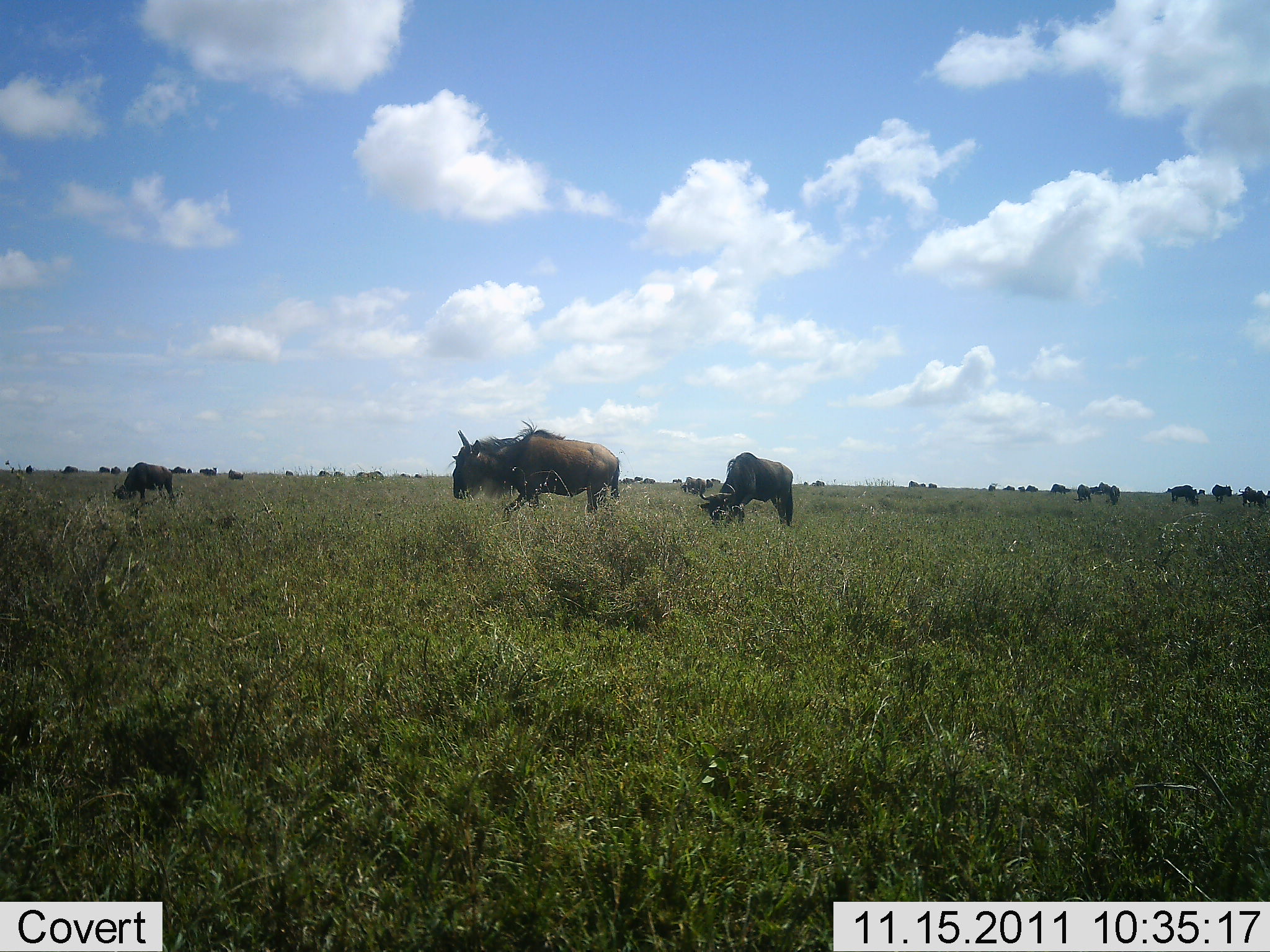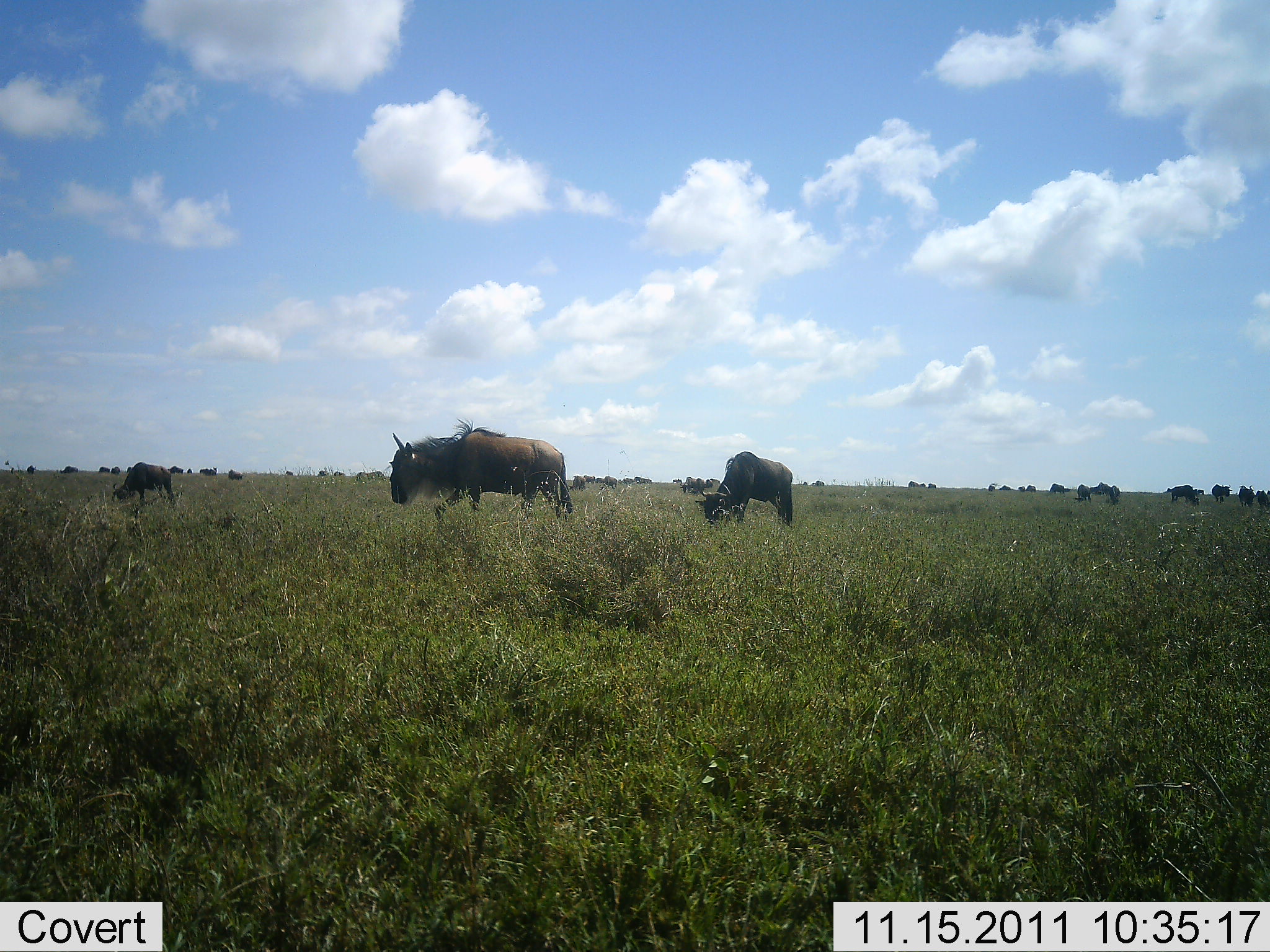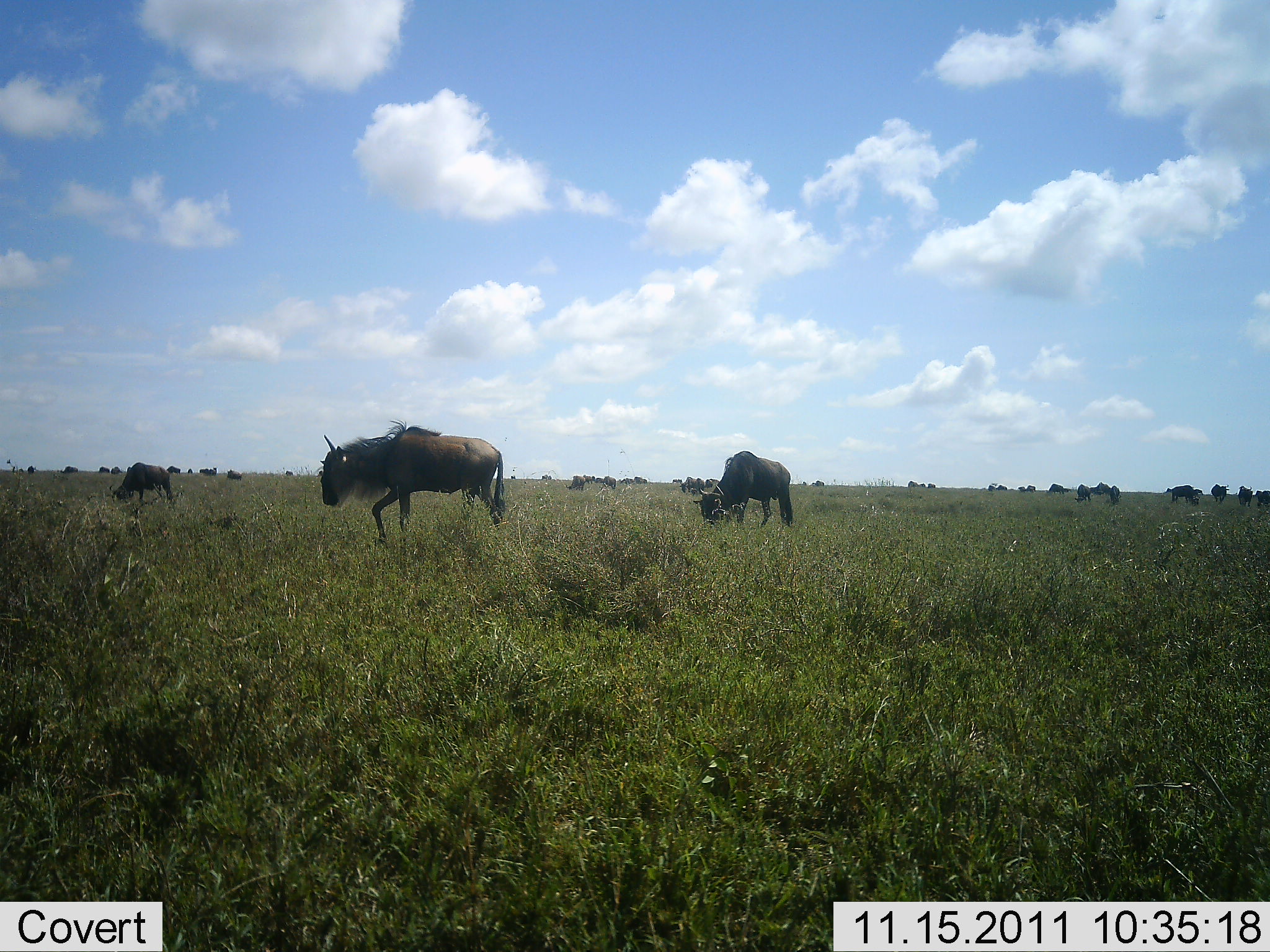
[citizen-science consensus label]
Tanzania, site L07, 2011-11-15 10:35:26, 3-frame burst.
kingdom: Animalia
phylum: Chordata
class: Mammalia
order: Artiodactyla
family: Bovidae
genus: Connochaetes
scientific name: Connochaetes taurinus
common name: blue wildebeest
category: wildebeest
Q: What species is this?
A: Wildebeest (blue wildebeest) (Connochaetes taurinus).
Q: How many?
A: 11-50.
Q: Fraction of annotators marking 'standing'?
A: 27%.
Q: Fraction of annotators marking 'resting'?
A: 0%.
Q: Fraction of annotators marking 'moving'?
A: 27%.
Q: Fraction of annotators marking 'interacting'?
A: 0%.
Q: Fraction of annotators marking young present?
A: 0%.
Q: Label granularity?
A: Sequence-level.